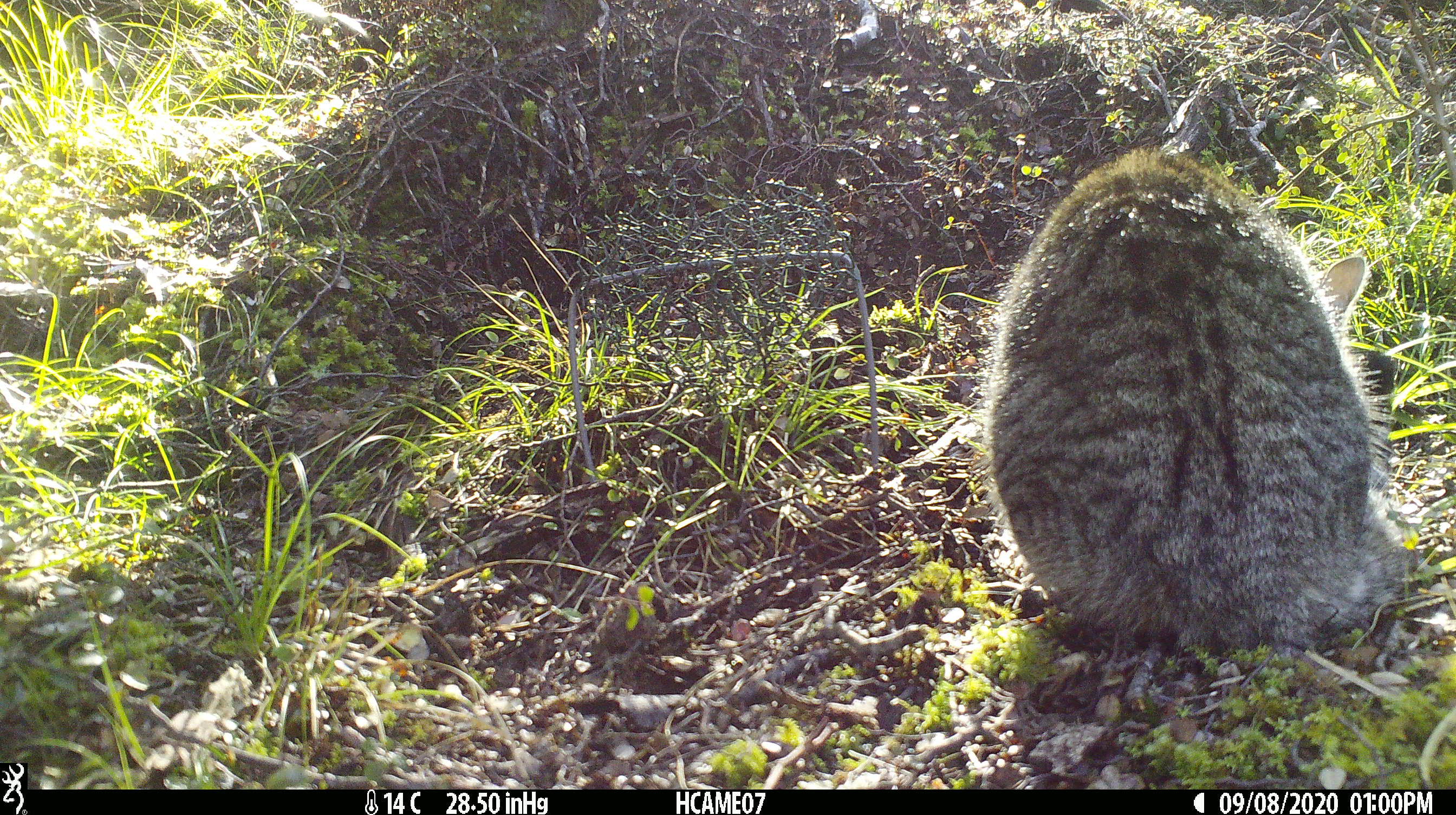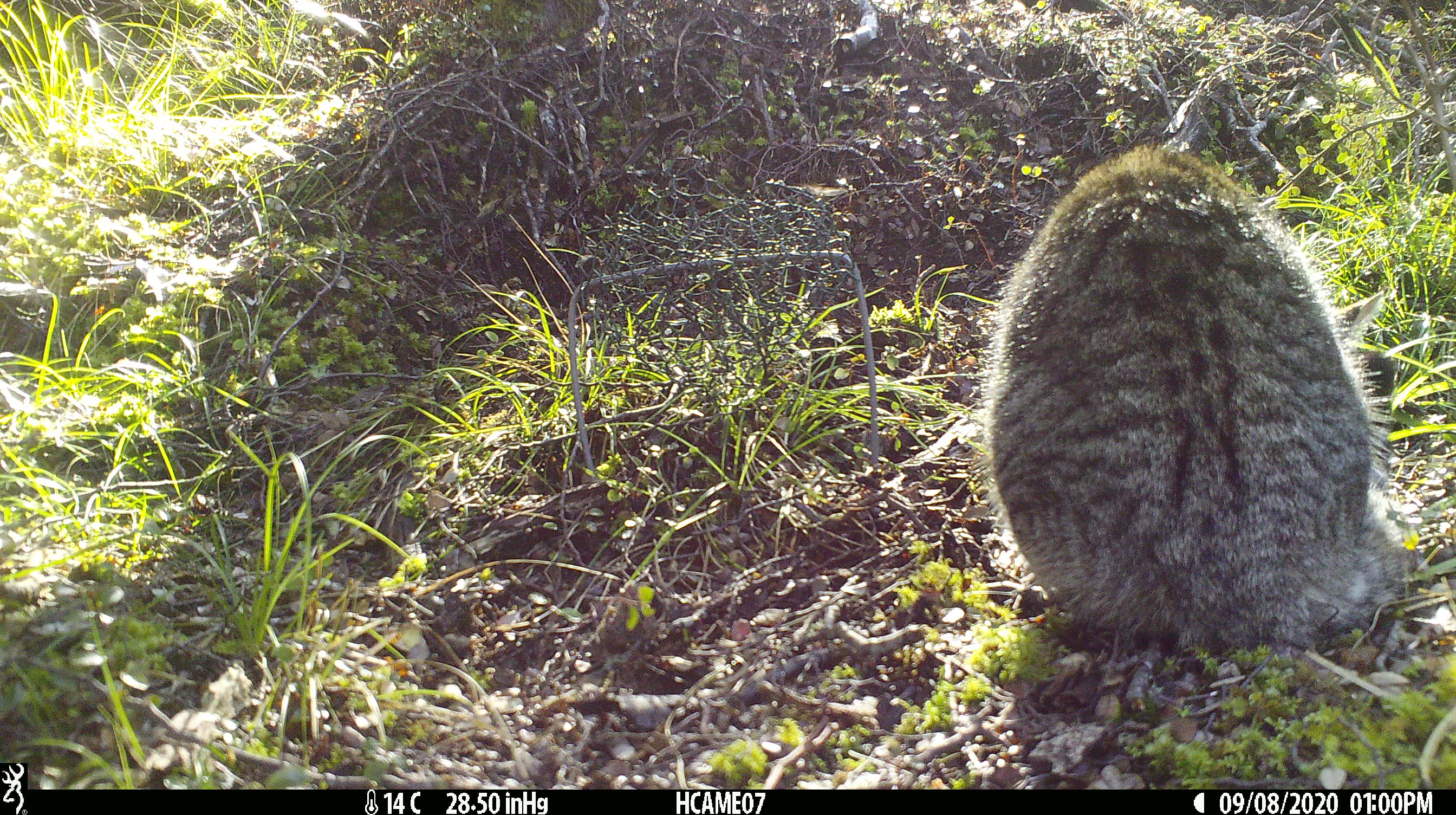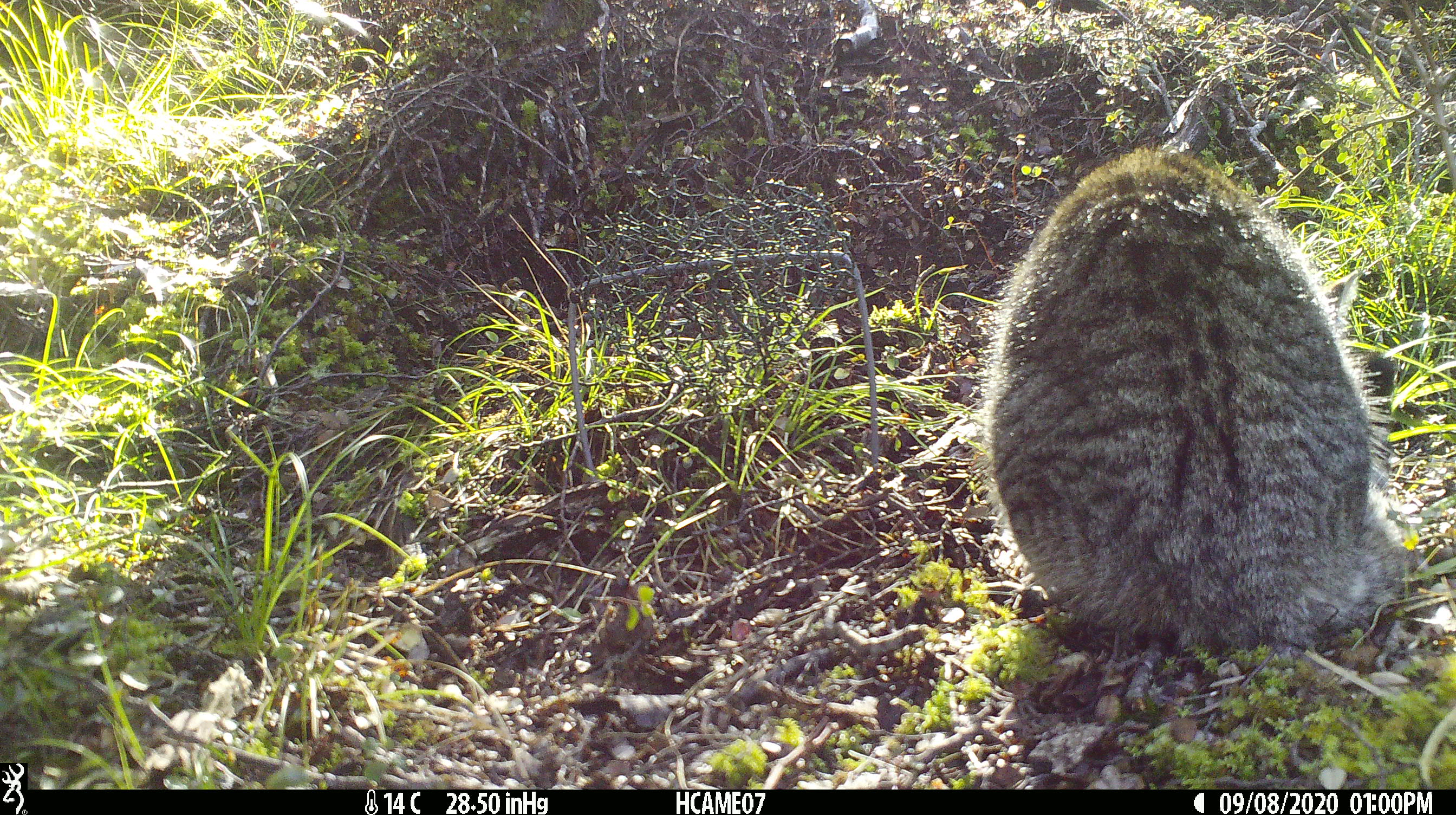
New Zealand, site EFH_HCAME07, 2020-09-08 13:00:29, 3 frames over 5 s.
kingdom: Animalia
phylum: Chordata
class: Mammalia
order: Carnivora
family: Felidae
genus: Felis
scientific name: Felis catus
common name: domestic cat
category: cat